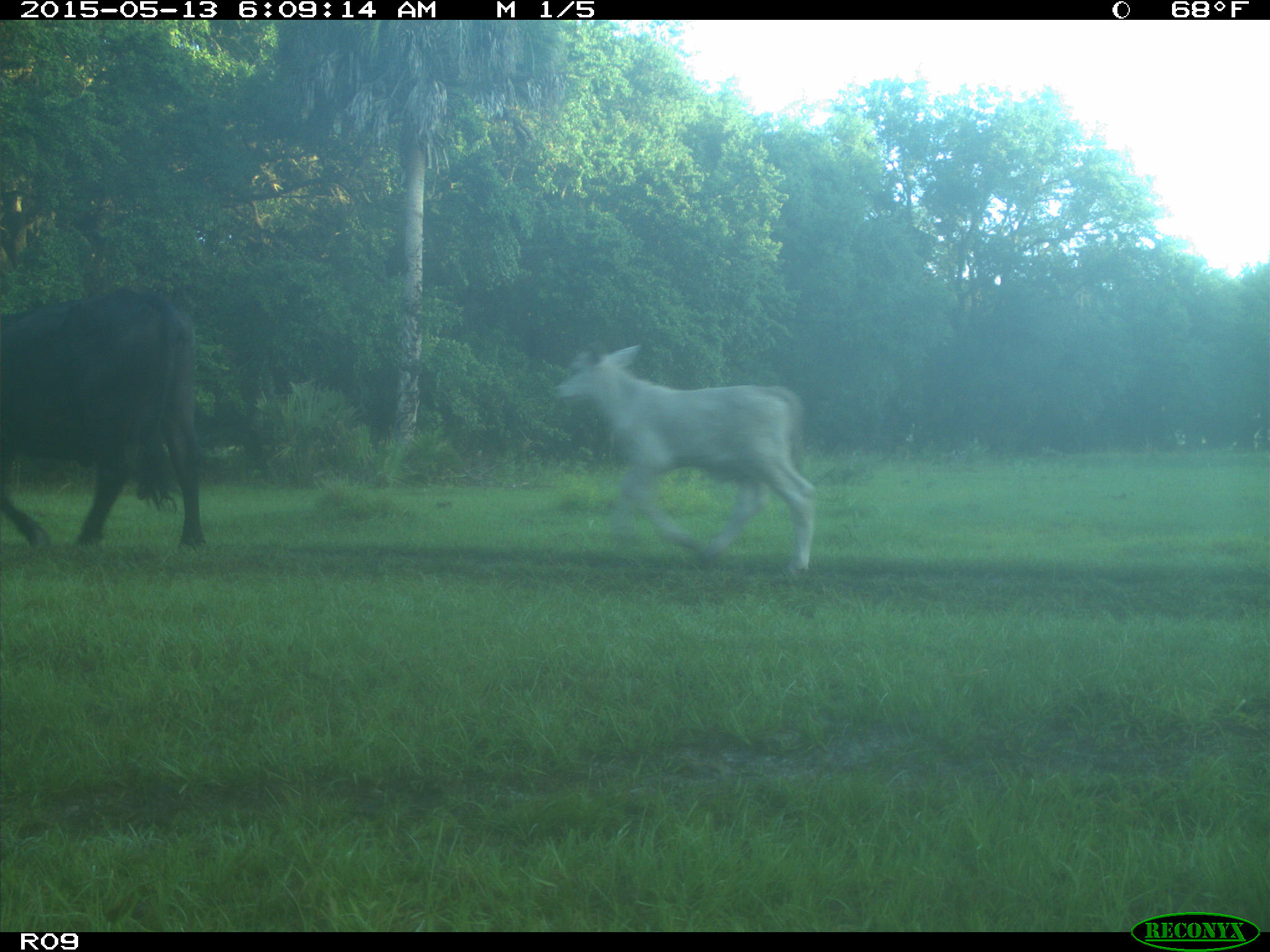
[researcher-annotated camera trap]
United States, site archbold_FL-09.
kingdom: Animalia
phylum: Chordata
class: Mammalia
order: Artiodactyla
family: Bovidae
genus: Bos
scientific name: Bos taurus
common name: domestic cow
Bos taurus (domestic cow).